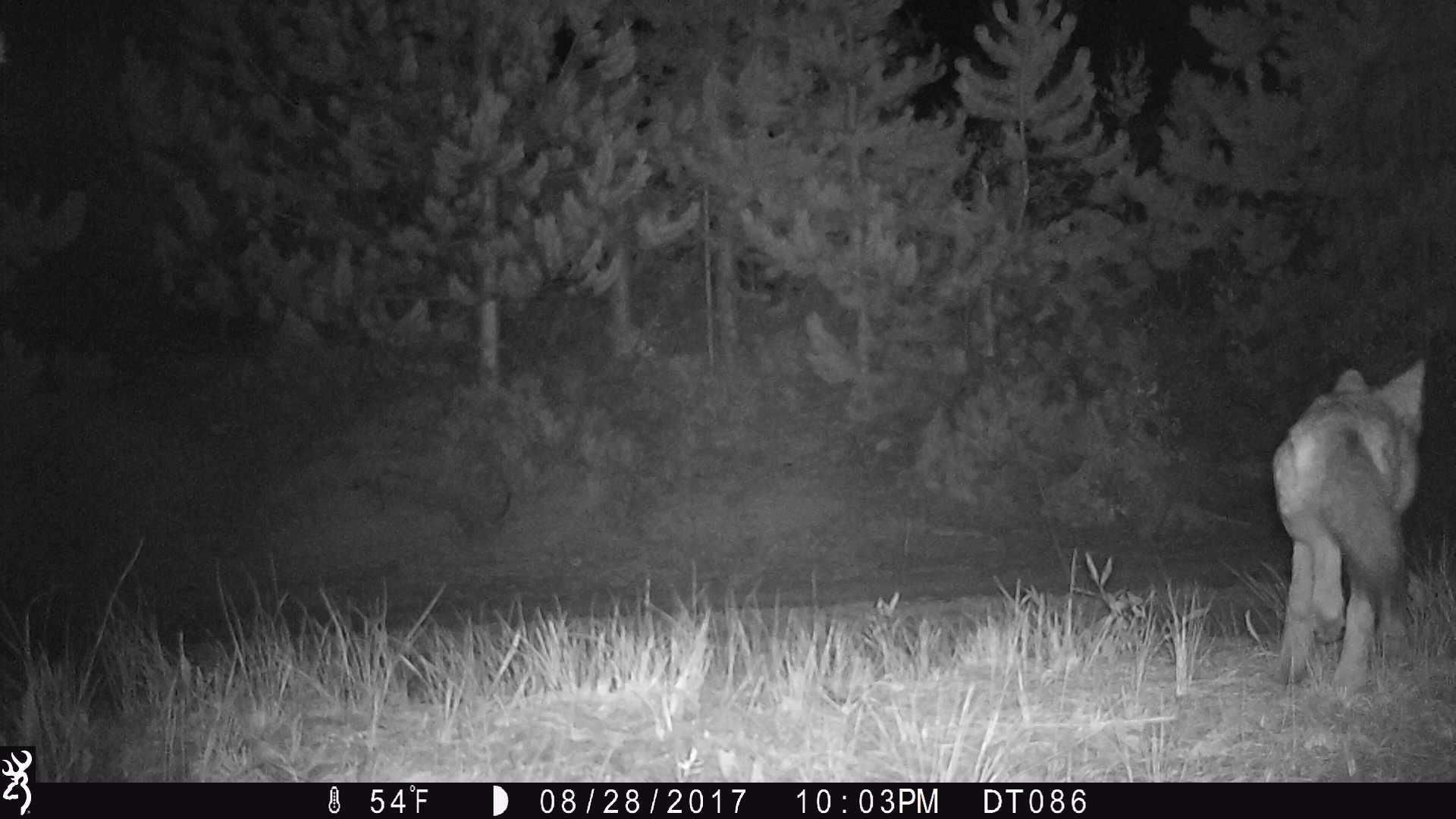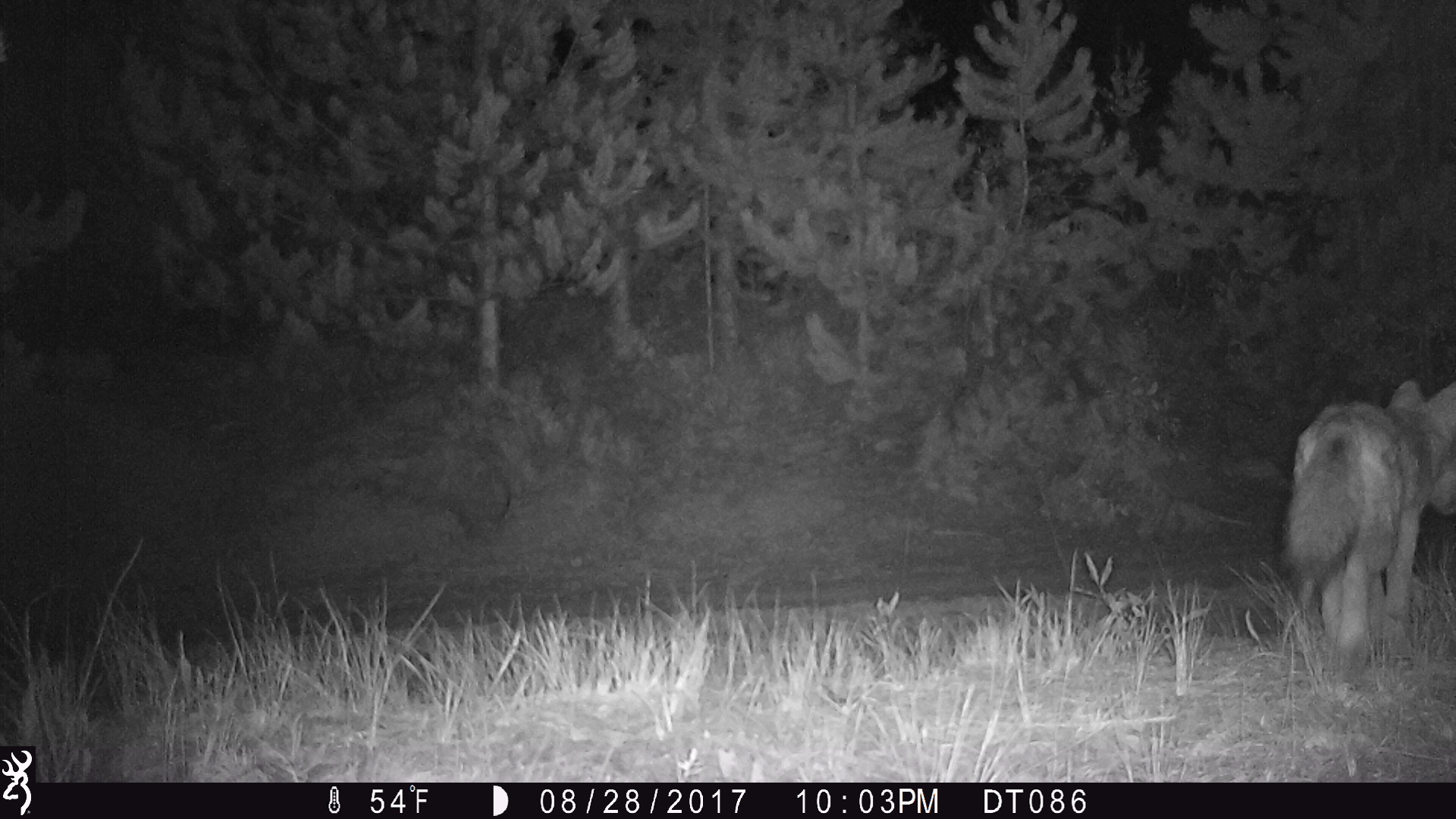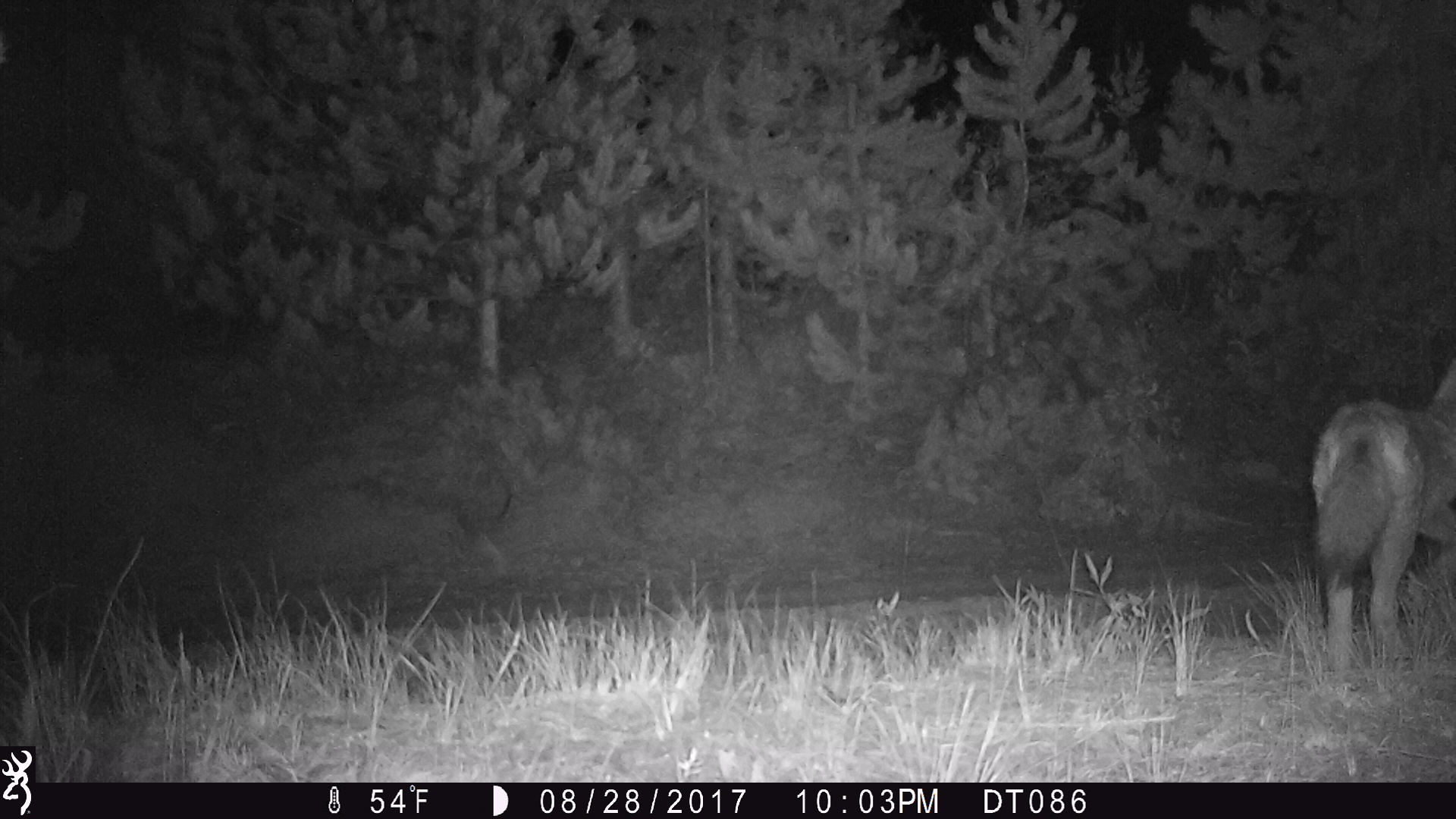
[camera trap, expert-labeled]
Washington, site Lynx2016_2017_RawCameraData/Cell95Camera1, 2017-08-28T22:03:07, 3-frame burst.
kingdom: Animalia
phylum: Chordata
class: Mammalia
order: Carnivora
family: Canidae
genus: Canis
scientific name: Canis latrans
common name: coyote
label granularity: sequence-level